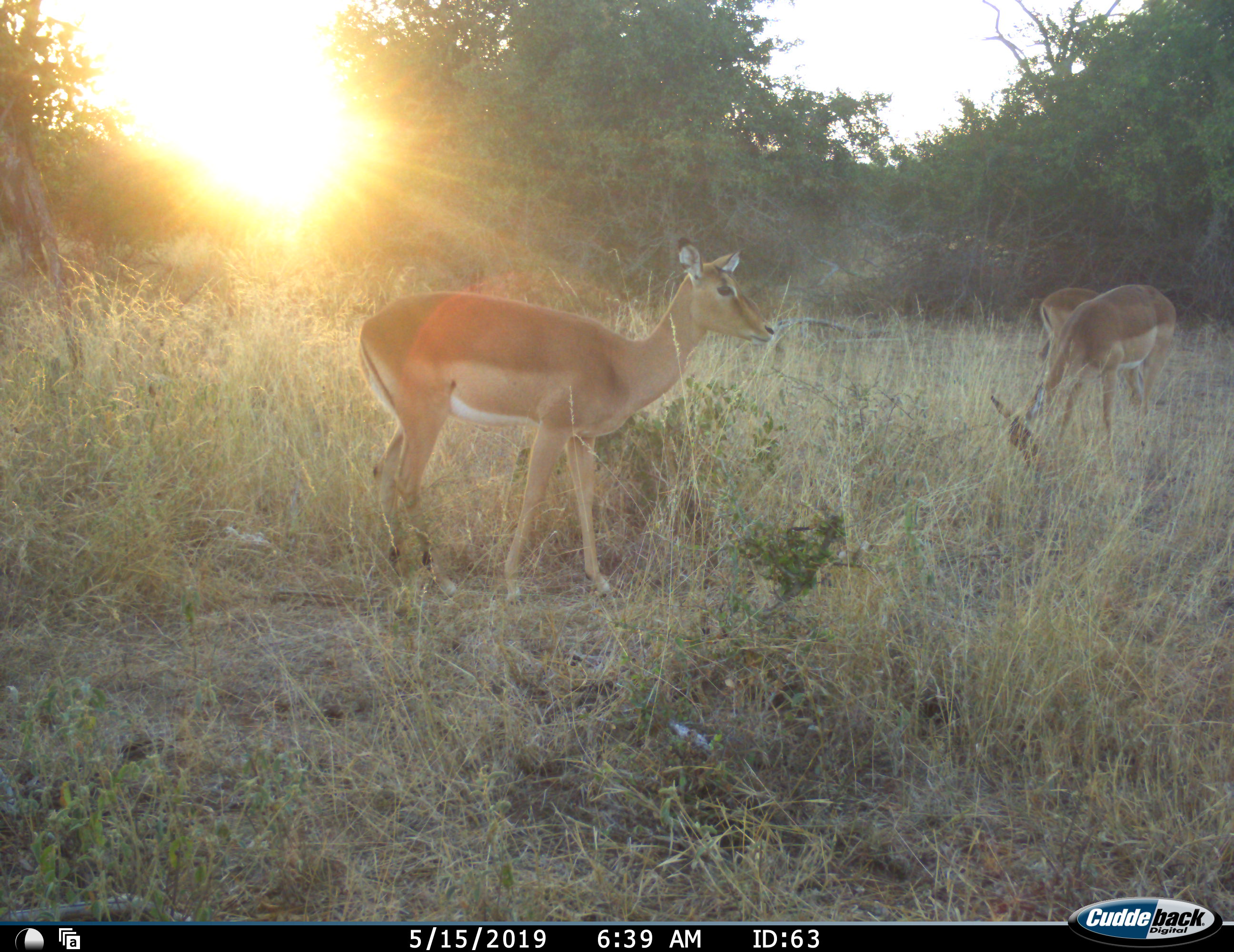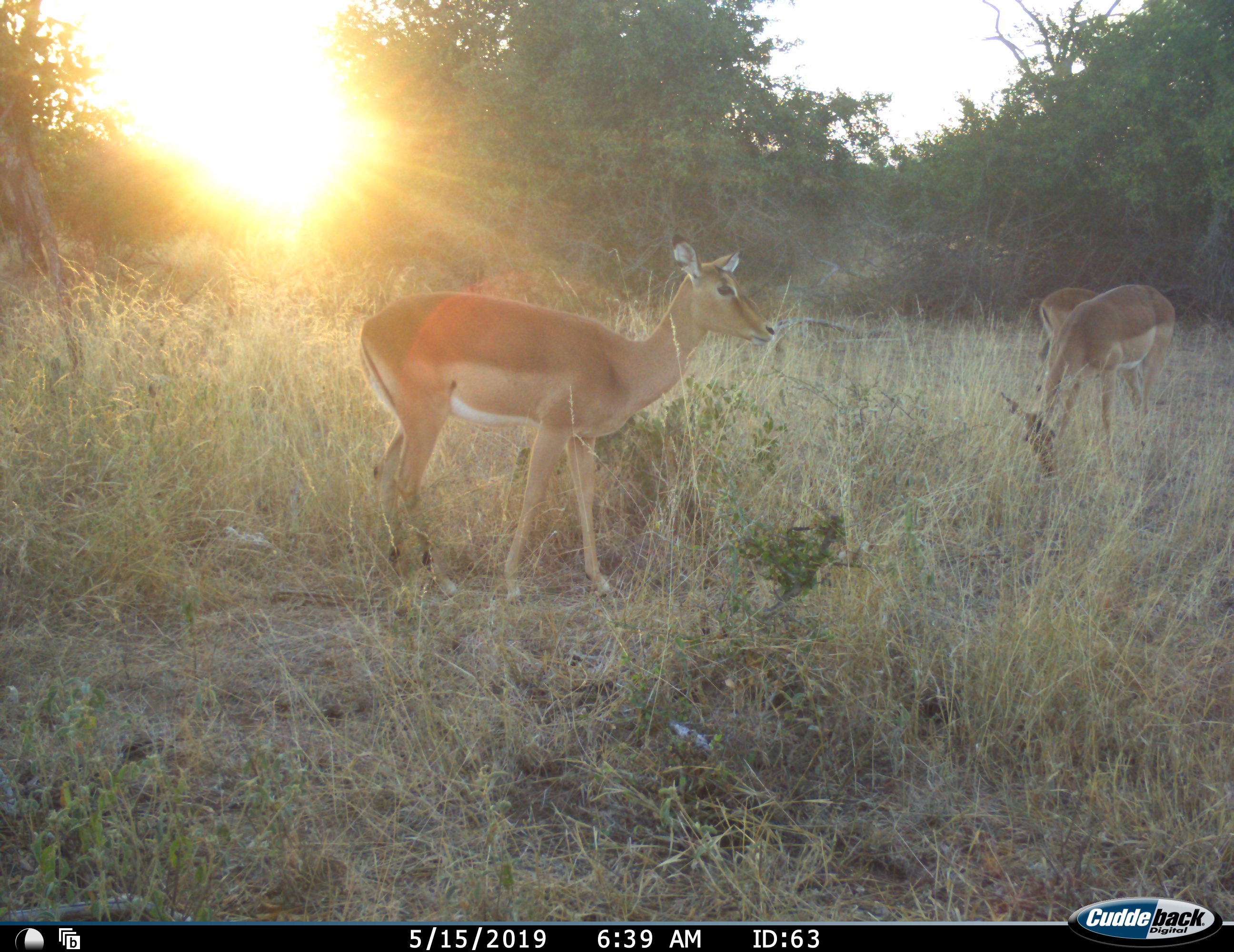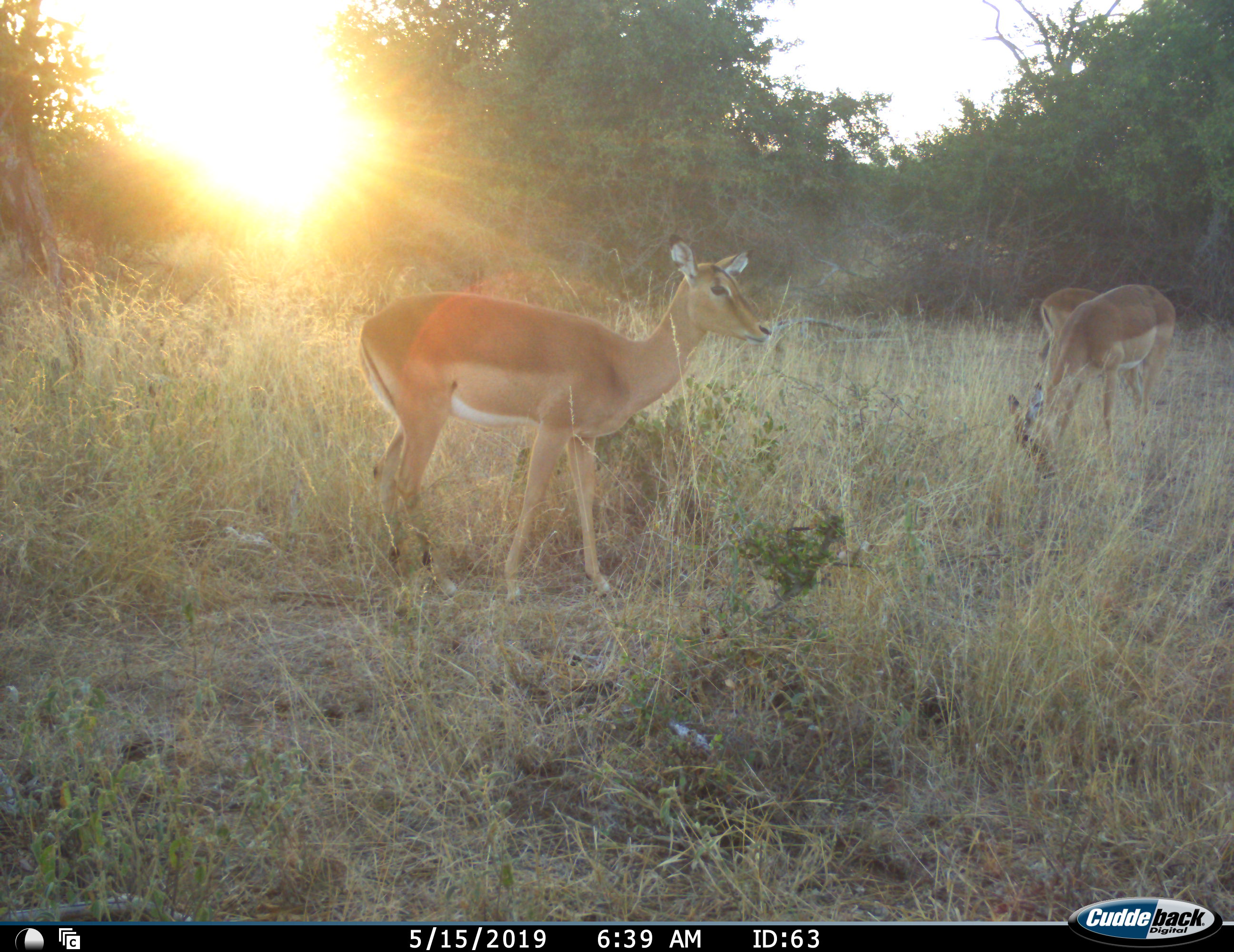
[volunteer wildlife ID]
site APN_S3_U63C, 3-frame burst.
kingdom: Animalia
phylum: Chordata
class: Mammalia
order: Artiodactyla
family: Bovidae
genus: Aepyceros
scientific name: Aepyceros melampus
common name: impala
Impala (Aepyceros melampus), count 3. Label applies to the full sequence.